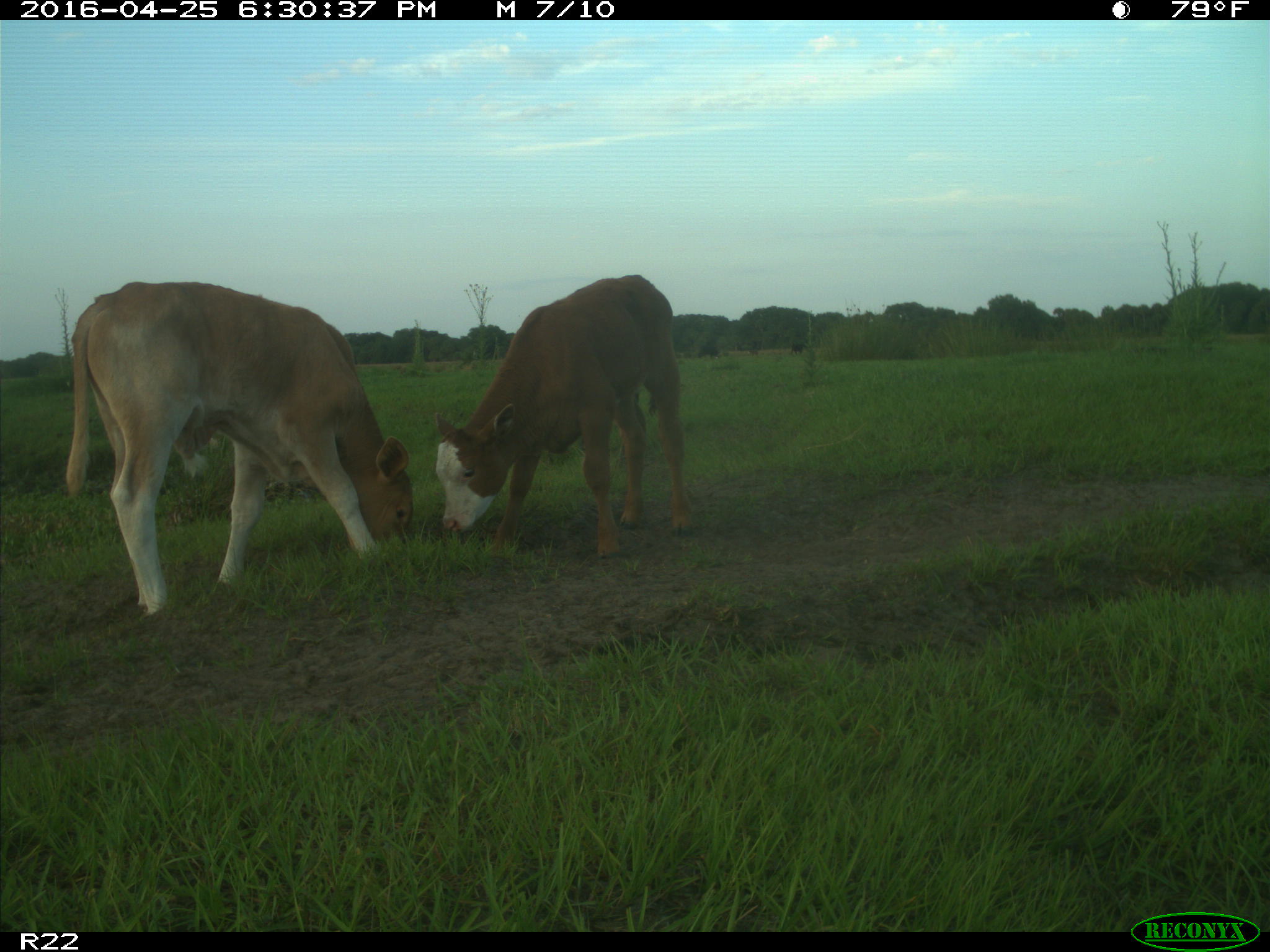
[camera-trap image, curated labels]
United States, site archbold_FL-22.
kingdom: Animalia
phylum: Chordata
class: Mammalia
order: Artiodactyla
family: Bovidae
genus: Bos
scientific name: Bos taurus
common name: domestic cow